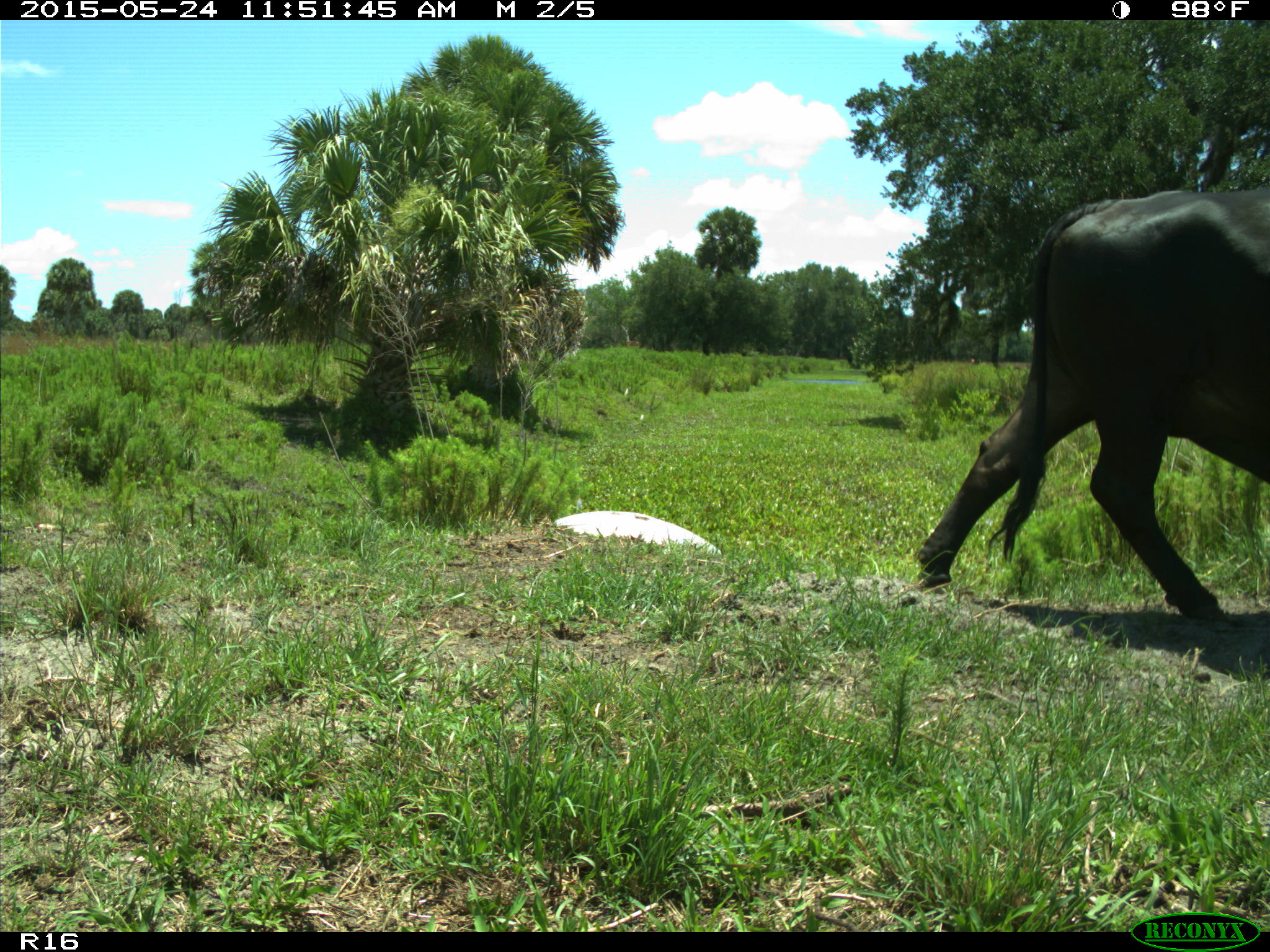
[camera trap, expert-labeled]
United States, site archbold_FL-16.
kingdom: Animalia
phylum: Chordata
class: Mammalia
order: Artiodactyla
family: Bovidae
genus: Bos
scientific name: Bos taurus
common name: domestic cow